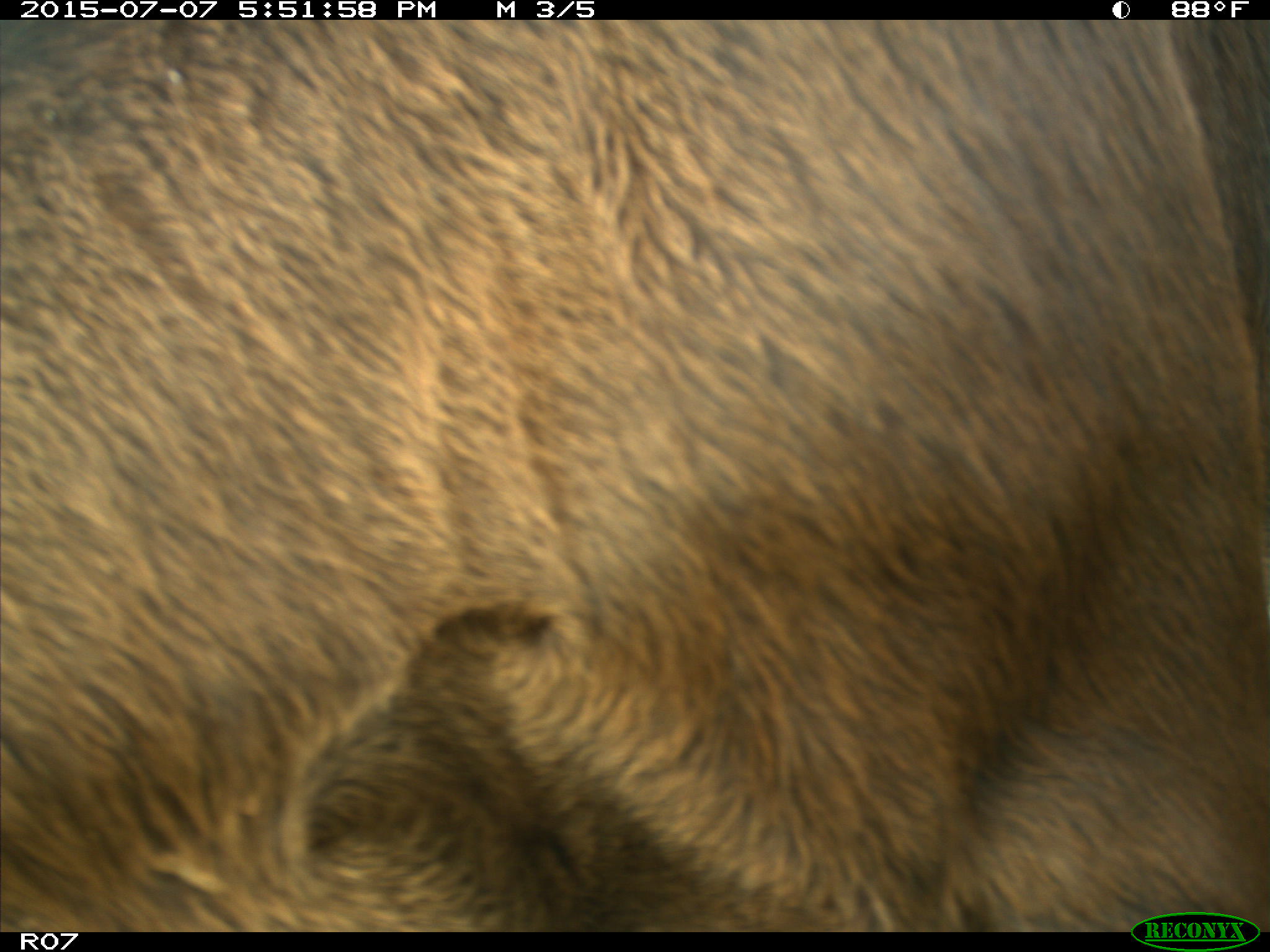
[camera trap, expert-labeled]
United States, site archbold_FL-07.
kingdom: Animalia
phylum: Chordata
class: Mammalia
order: Artiodactyla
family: Bovidae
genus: Bos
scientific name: Bos taurus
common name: domestic cow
Bos taurus (domestic cow).